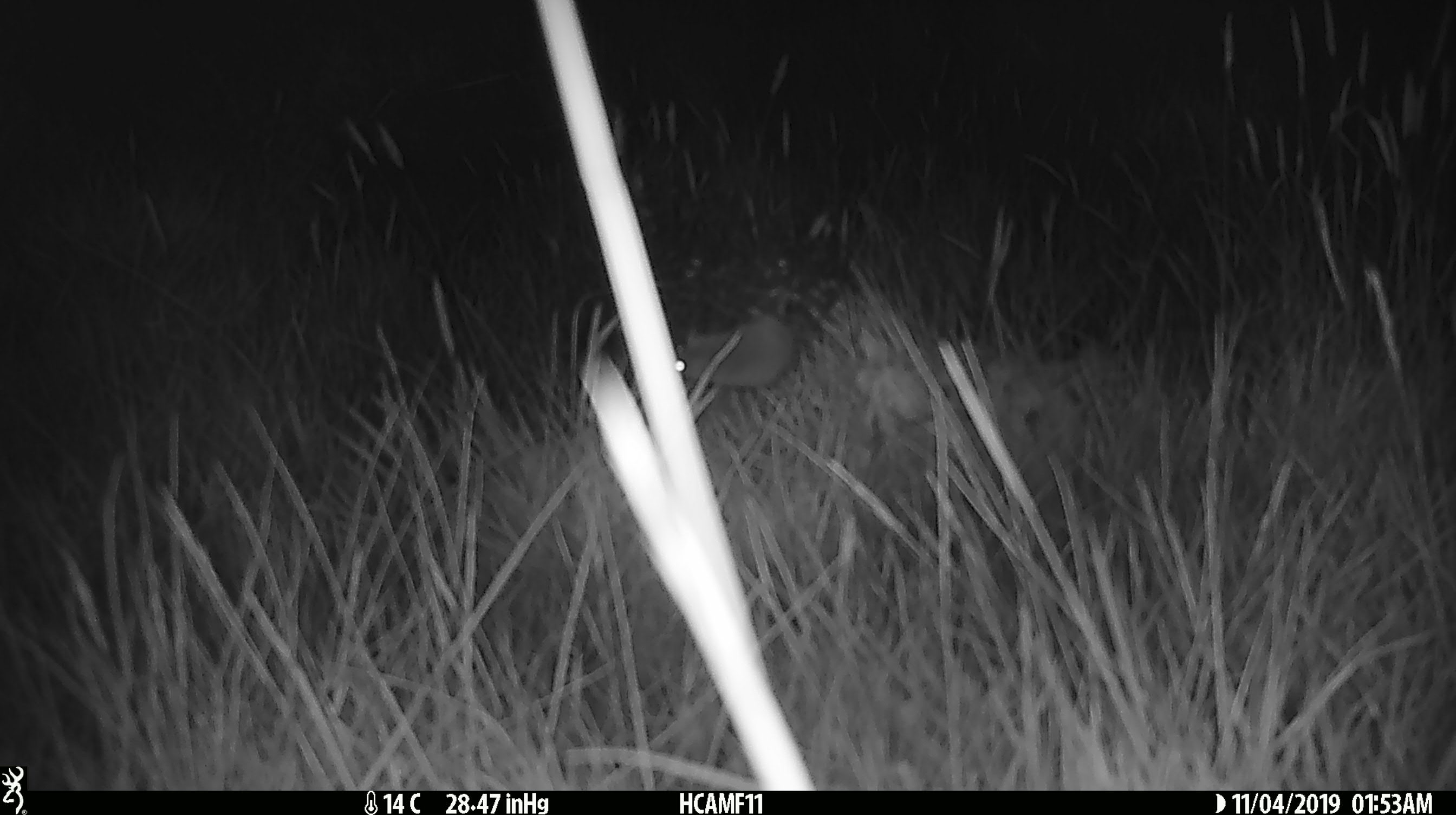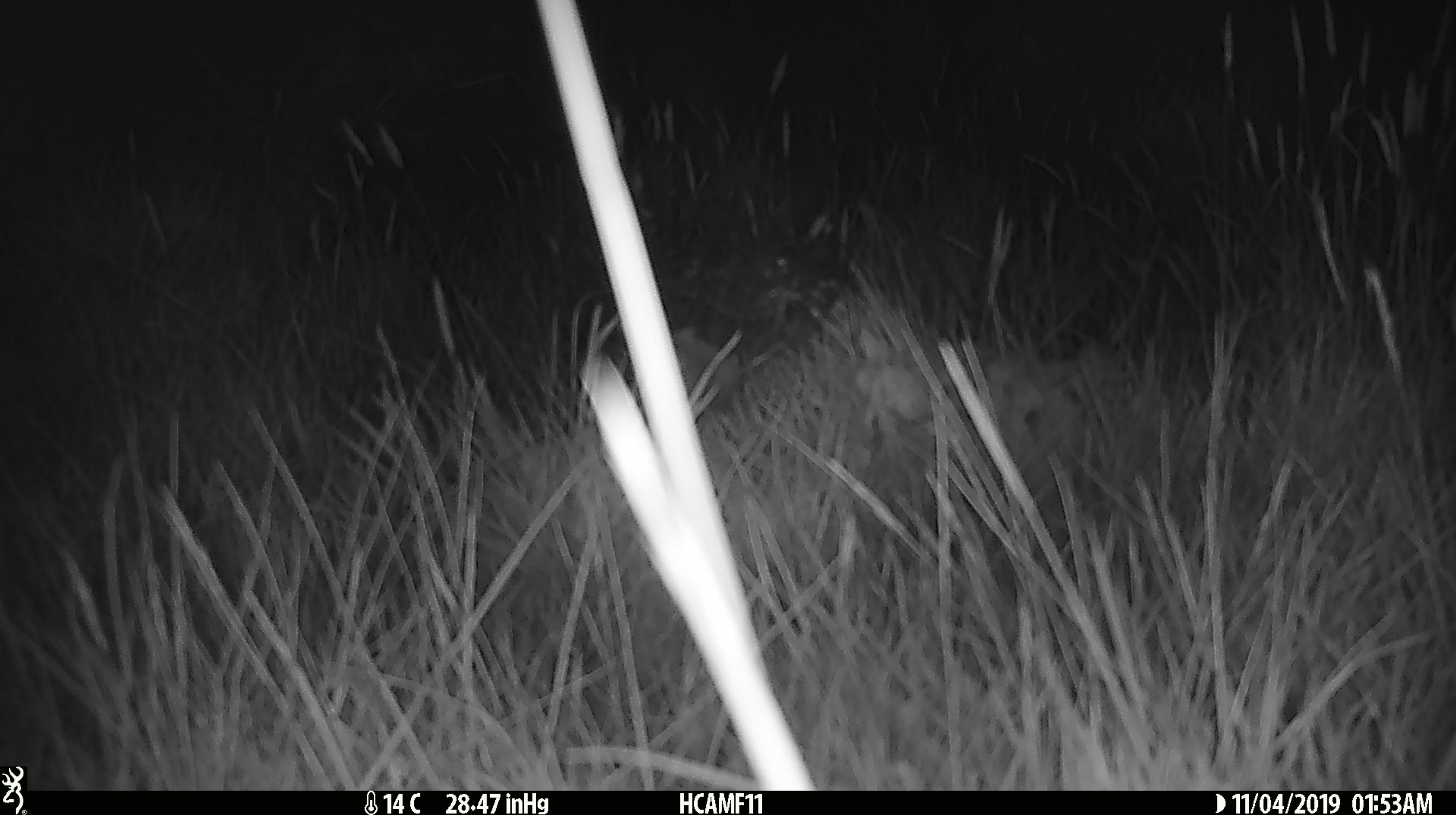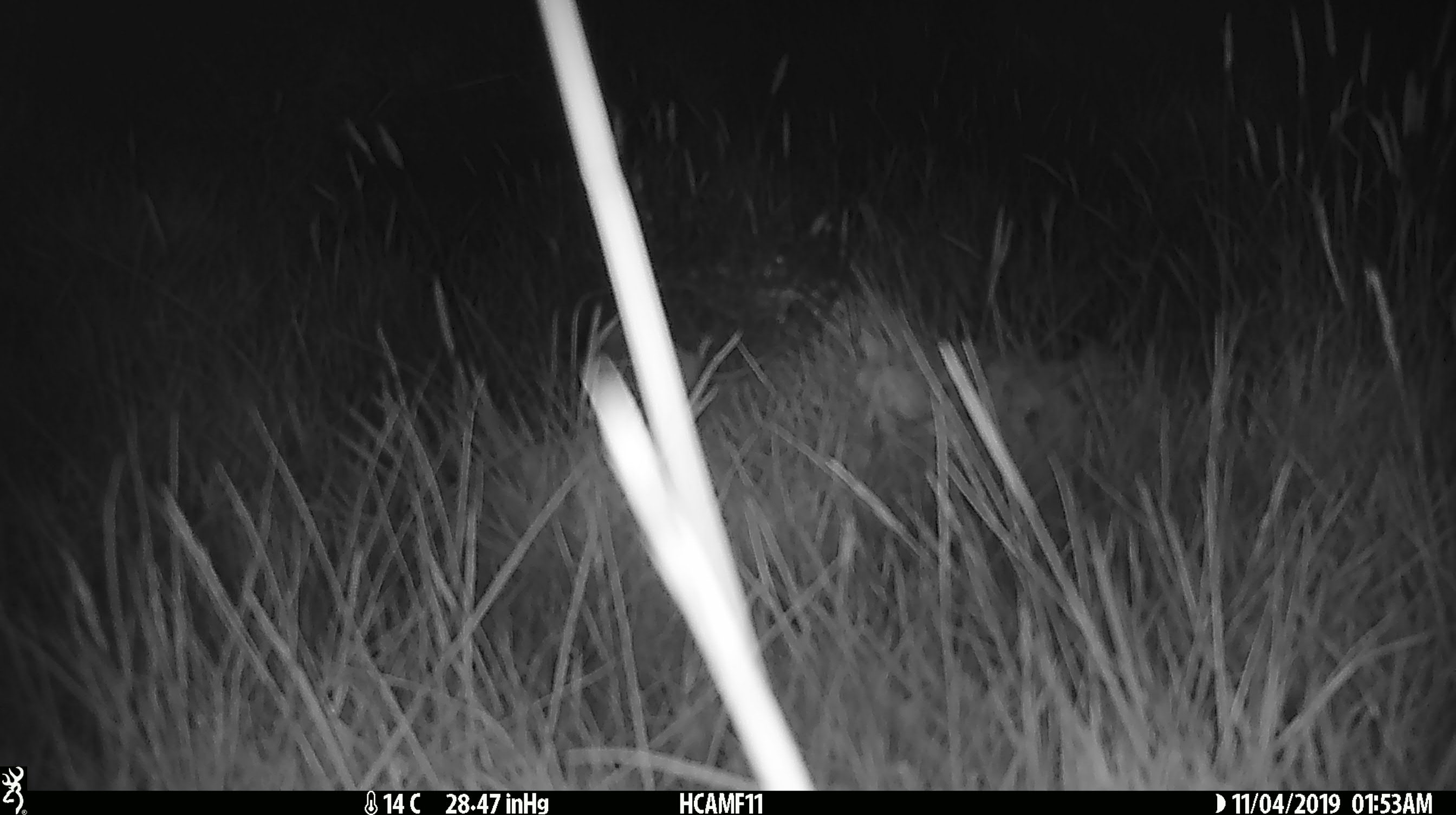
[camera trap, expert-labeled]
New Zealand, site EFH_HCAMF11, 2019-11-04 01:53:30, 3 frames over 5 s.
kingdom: Animalia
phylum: Chordata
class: Mammalia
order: Rodentia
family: Muridae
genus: Mus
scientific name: Mus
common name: mouse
Mouse (Mus).